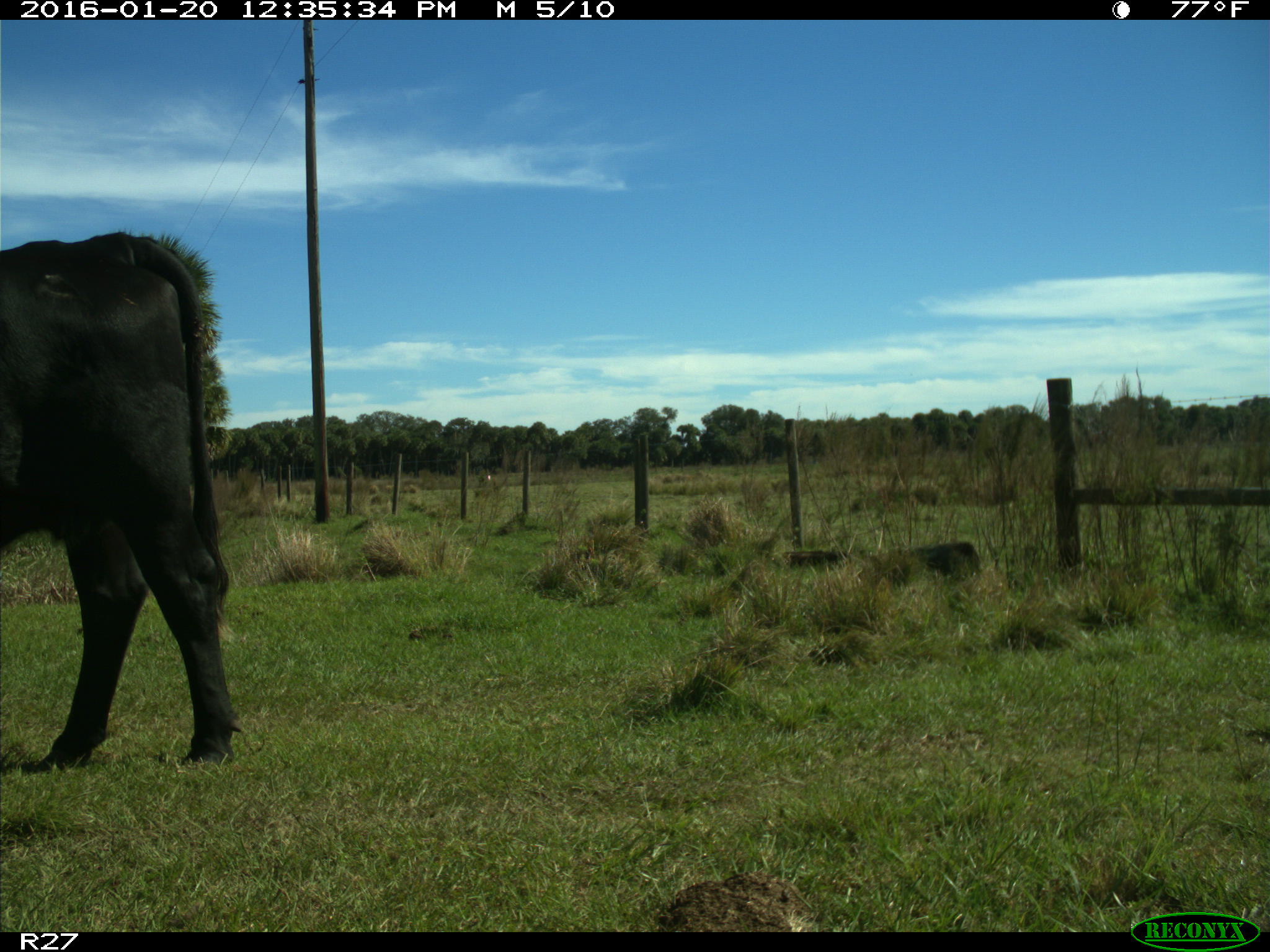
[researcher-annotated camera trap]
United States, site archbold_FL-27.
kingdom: Animalia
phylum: Chordata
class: Mammalia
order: Artiodactyla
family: Bovidae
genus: Bos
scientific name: Bos taurus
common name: domestic cow